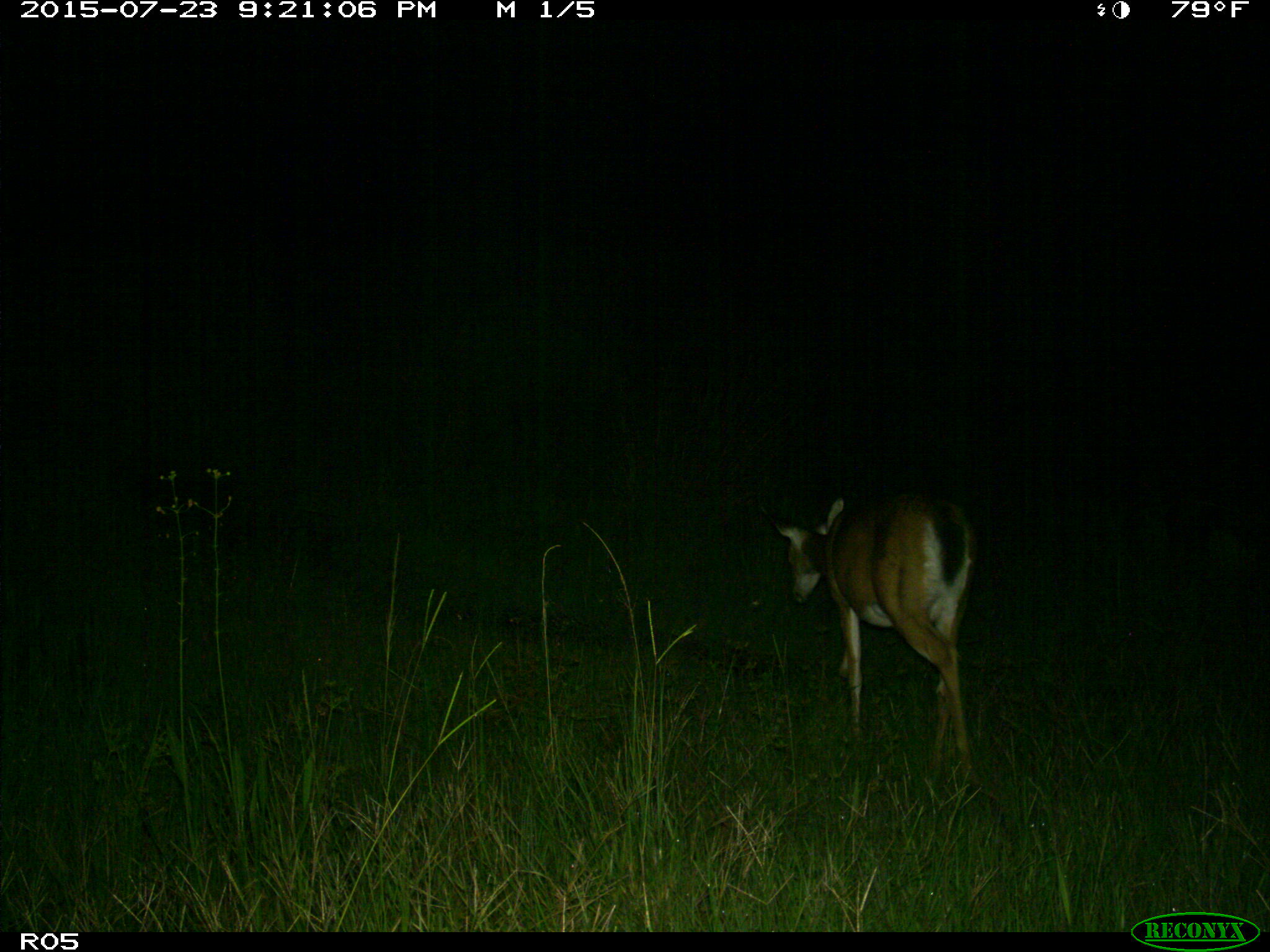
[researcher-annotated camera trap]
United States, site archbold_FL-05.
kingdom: Animalia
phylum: Chordata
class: Mammalia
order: Artiodactyla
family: Cervidae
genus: Odocoileus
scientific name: Odocoileus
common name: deer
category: unidentified deer